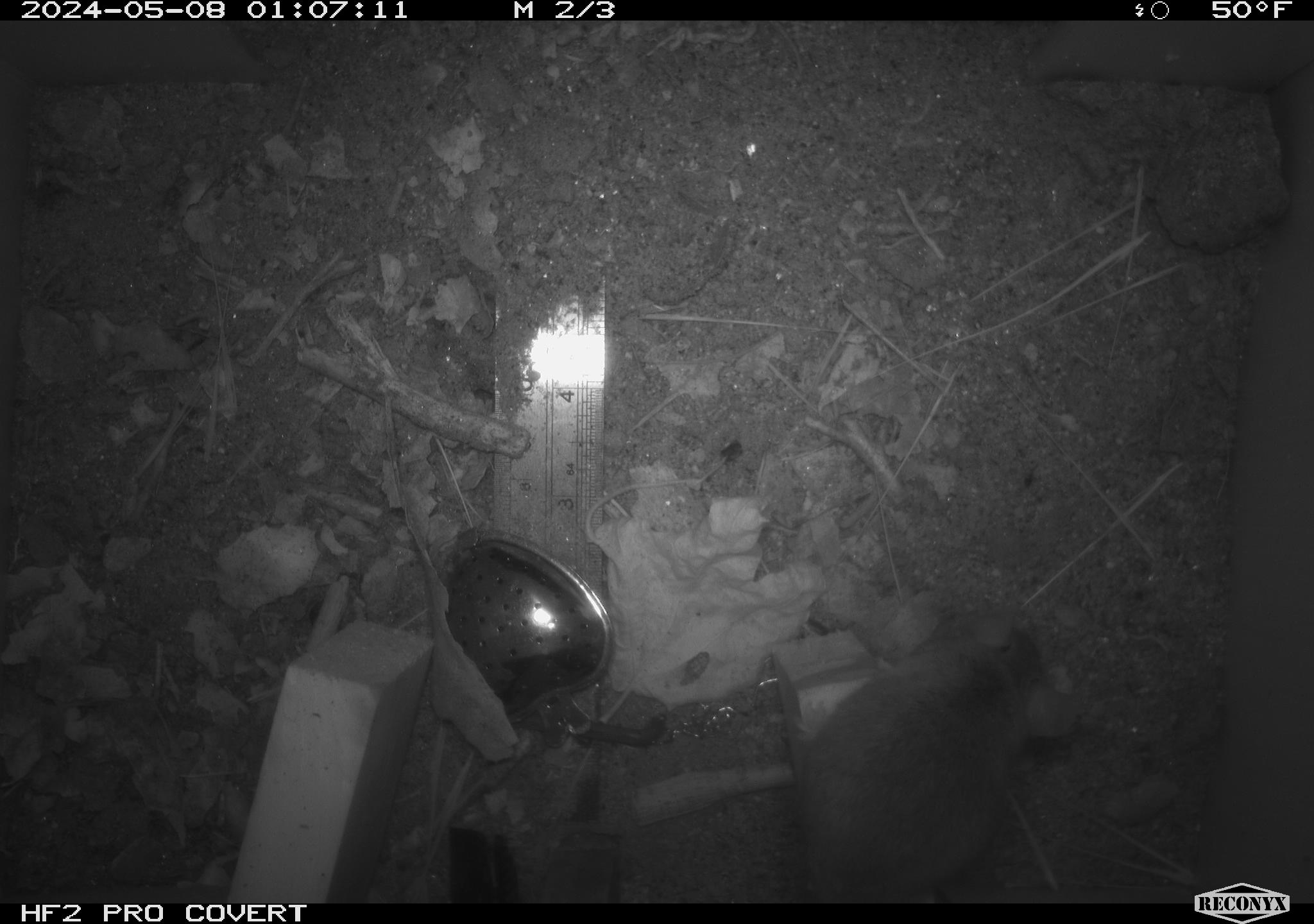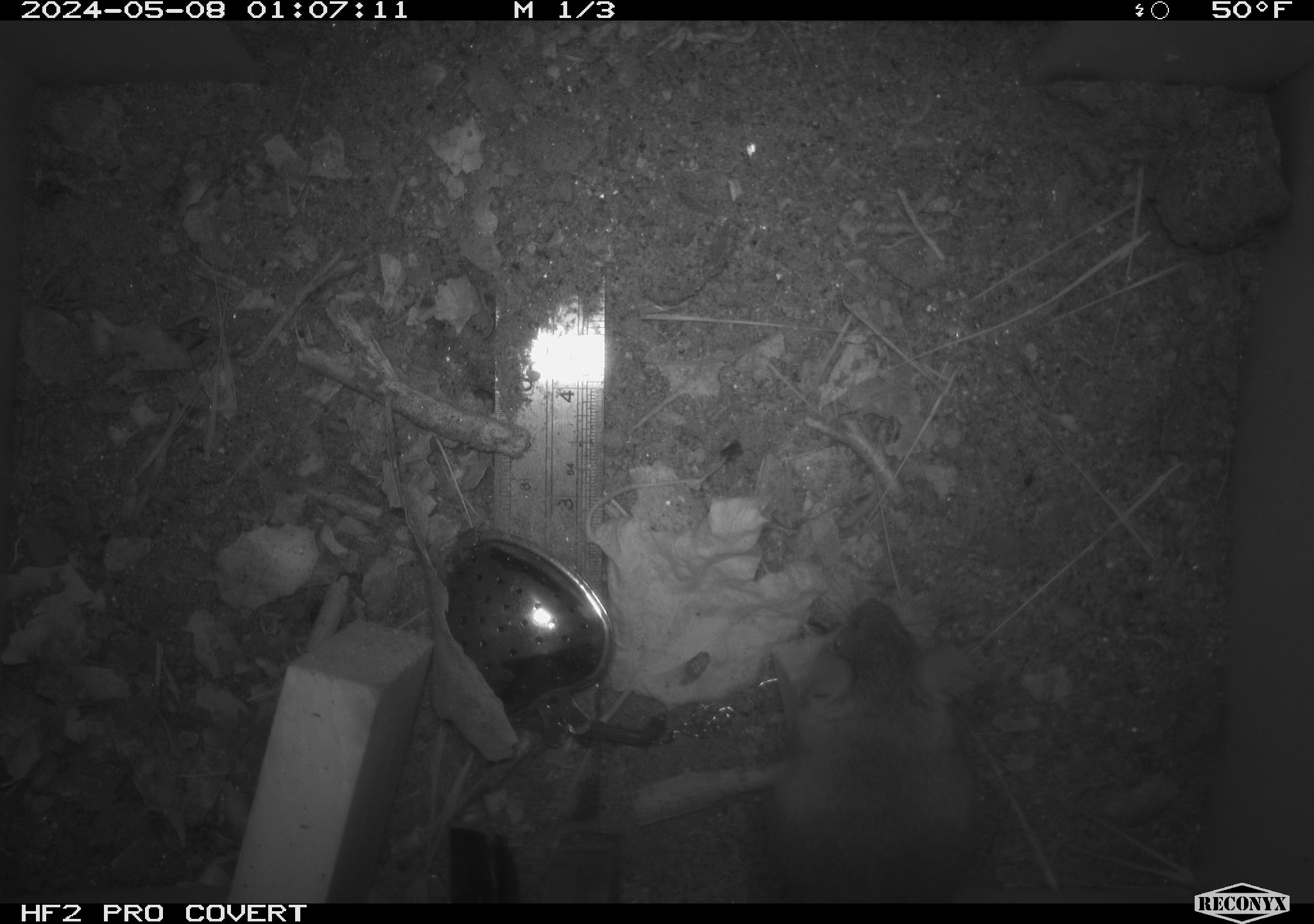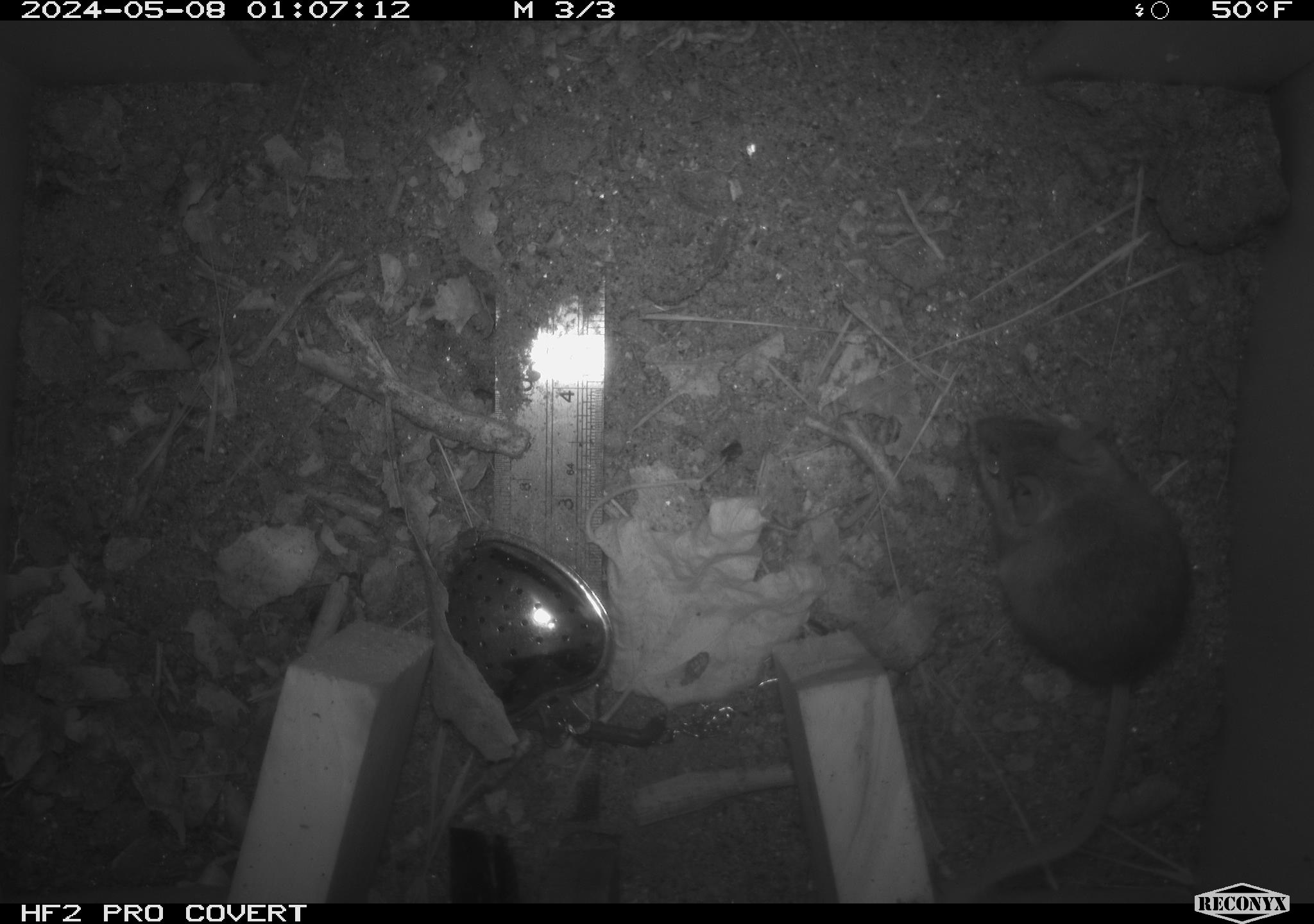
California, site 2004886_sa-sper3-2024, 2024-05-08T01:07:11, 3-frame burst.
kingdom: Animalia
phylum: Chordata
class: Mammalia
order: Rodentia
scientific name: Rodentia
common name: mouse species